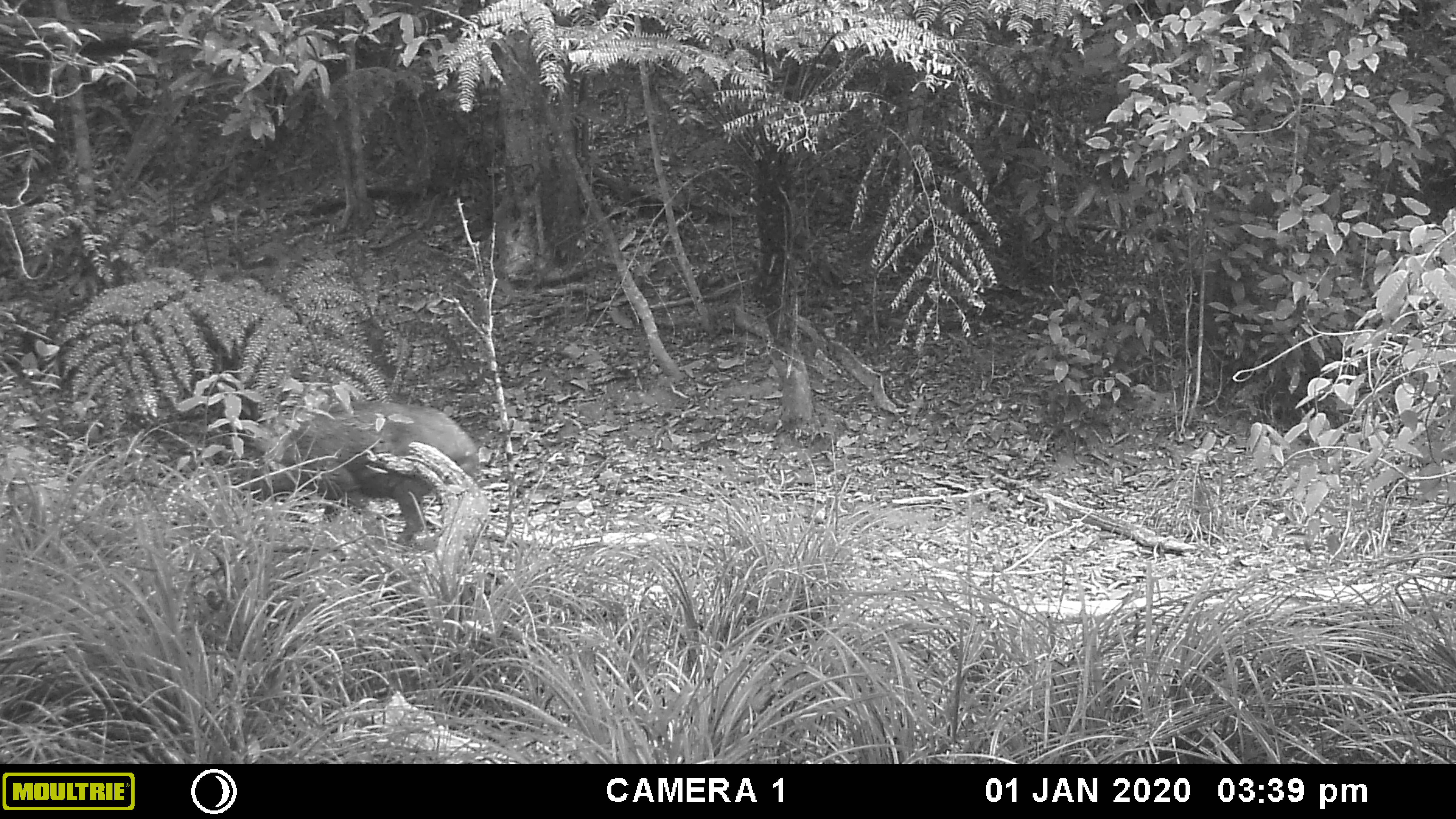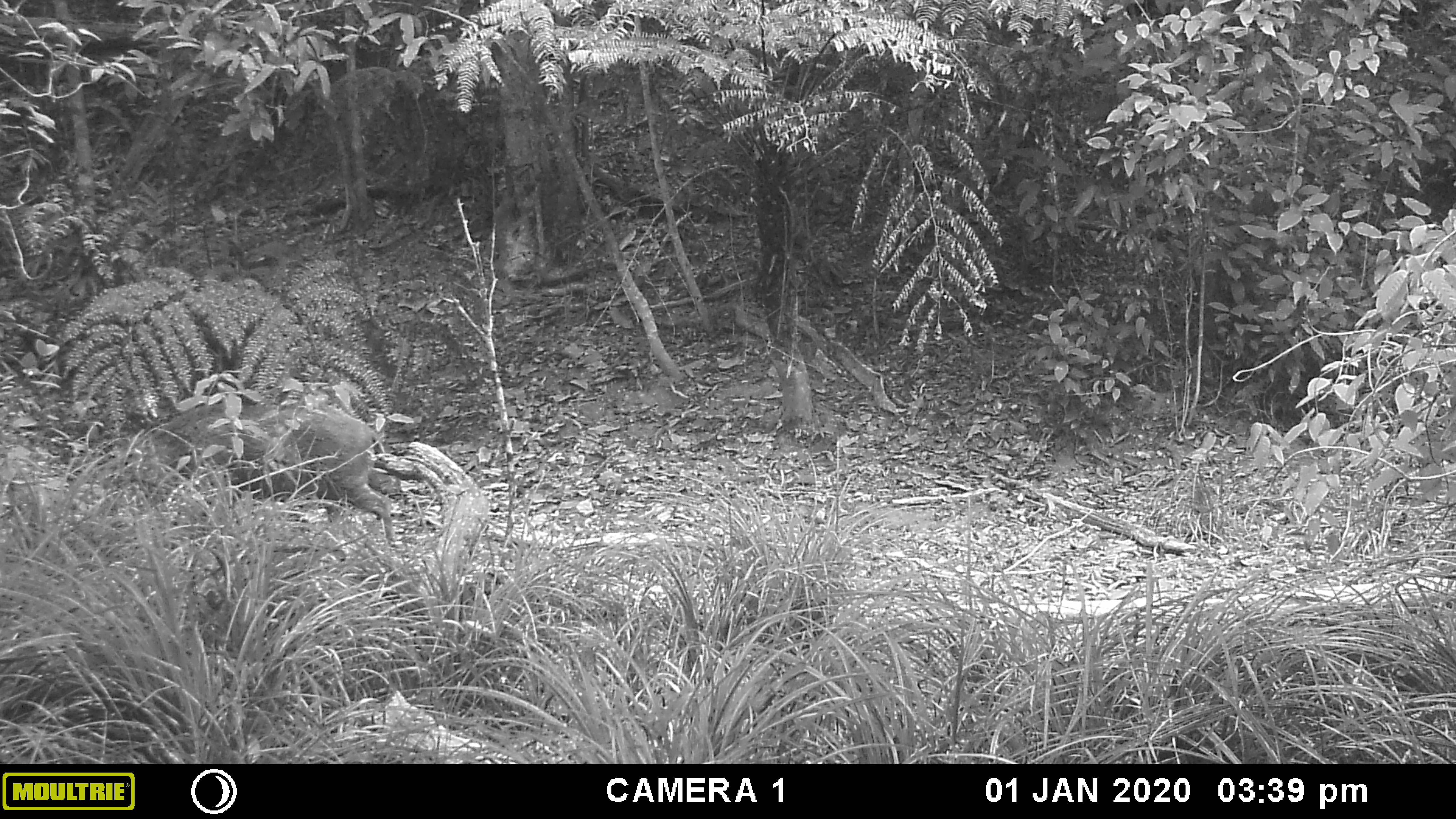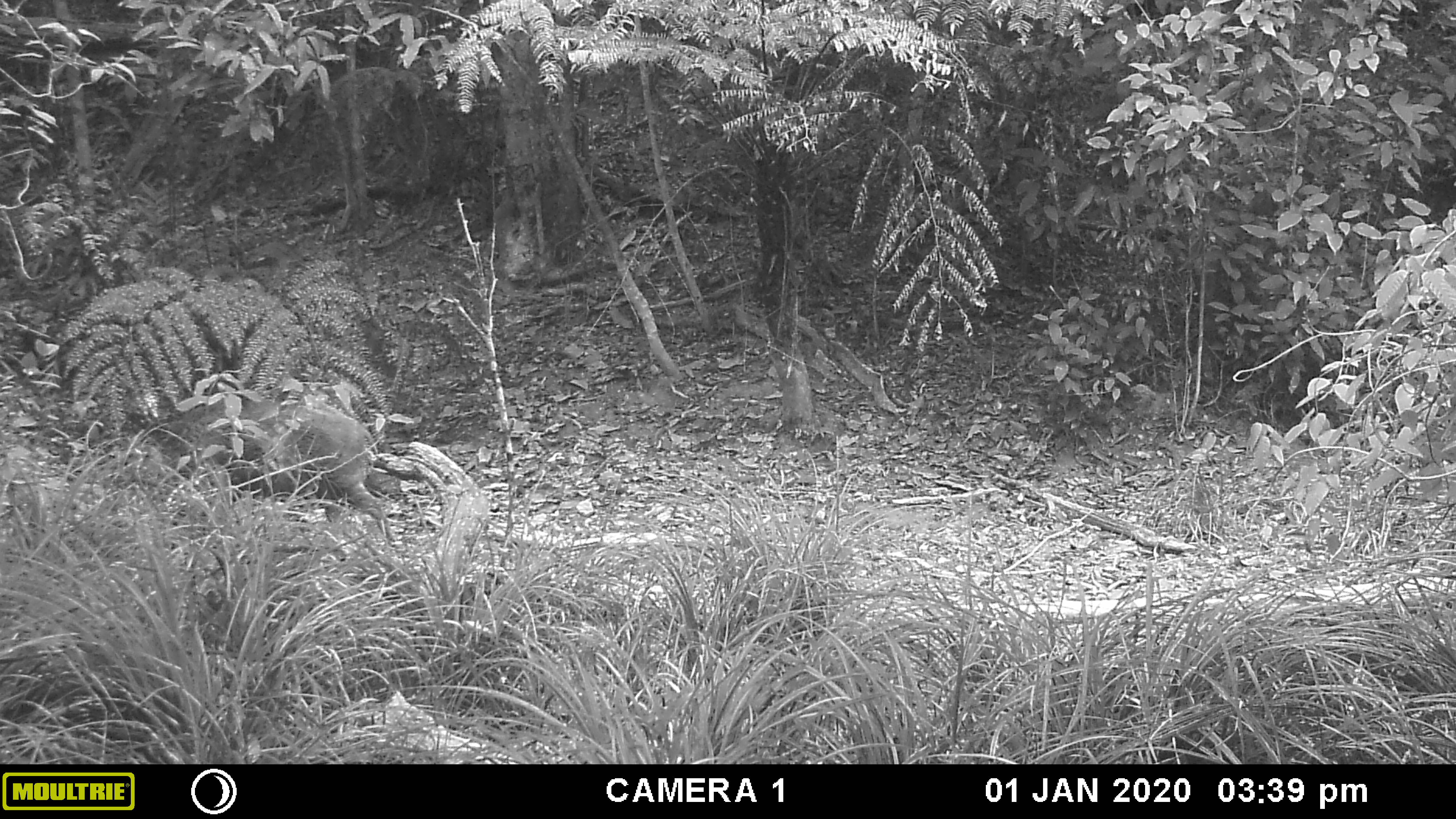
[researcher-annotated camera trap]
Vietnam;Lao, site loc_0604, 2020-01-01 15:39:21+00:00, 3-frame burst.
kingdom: Animalia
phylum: Chordata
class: Mammalia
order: Artiodactyla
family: Suidae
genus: Sus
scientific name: Sus scrofa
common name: eurasian wild pig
Eurasian wild pig (Sus scrofa). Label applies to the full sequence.